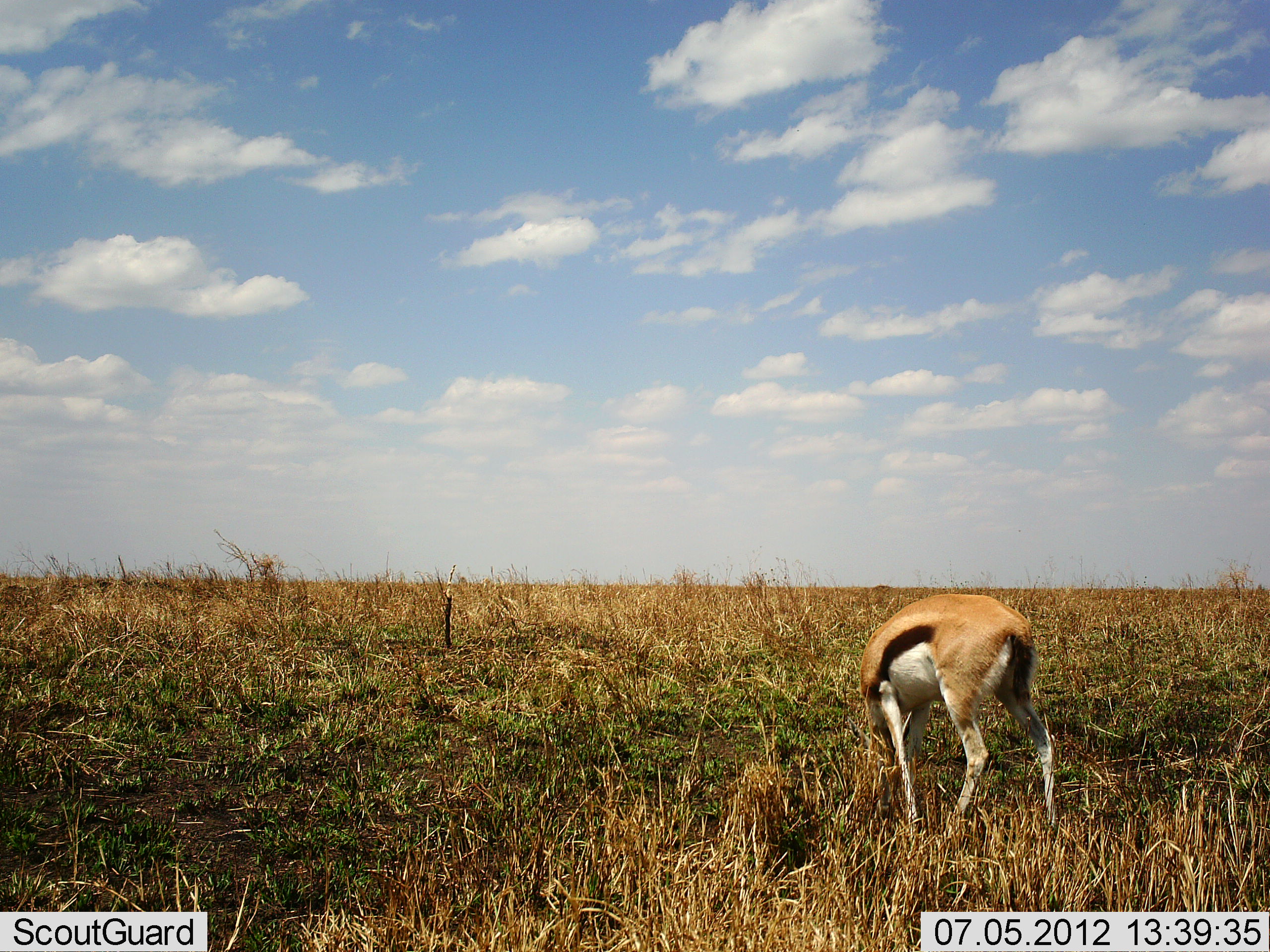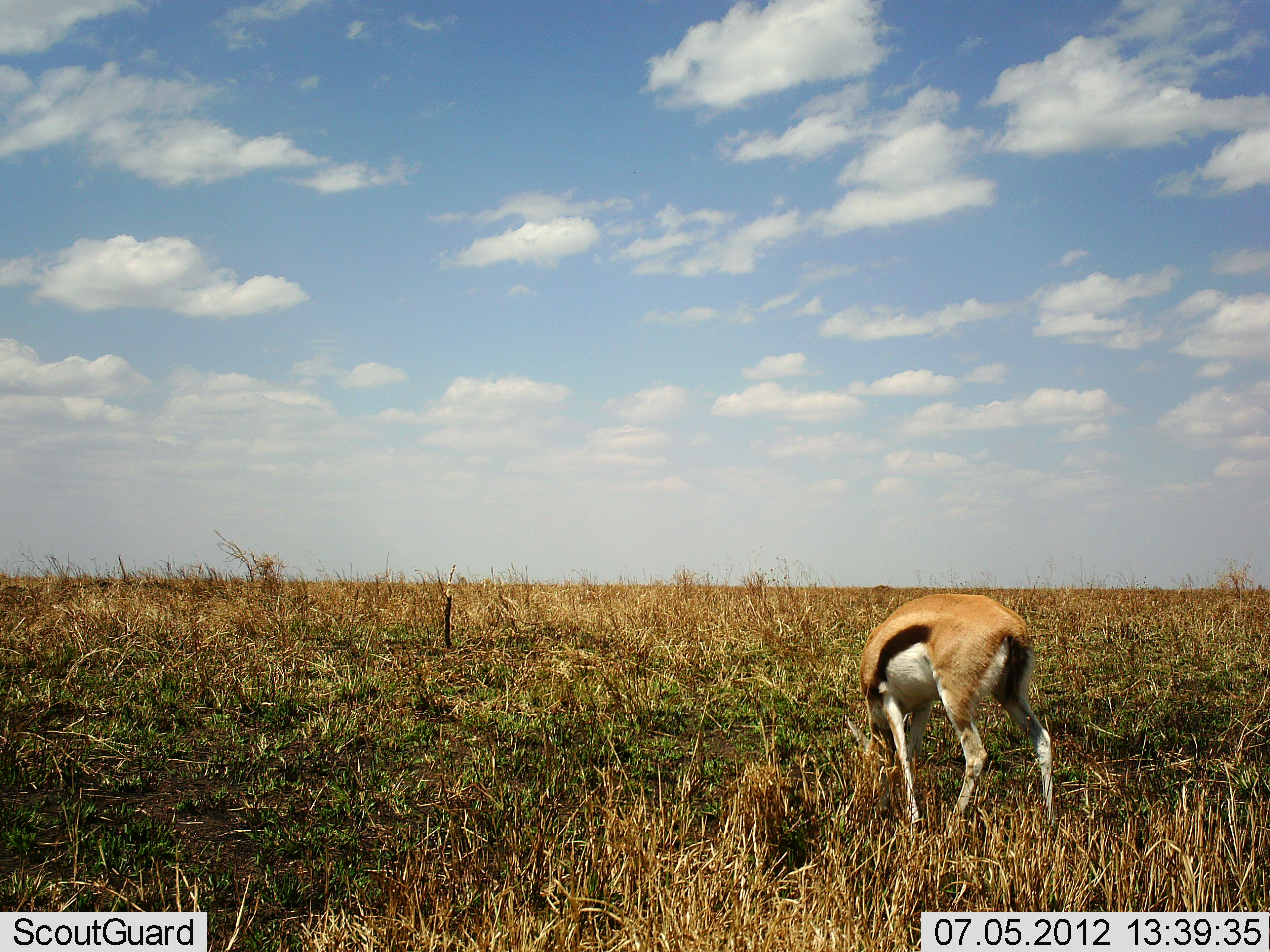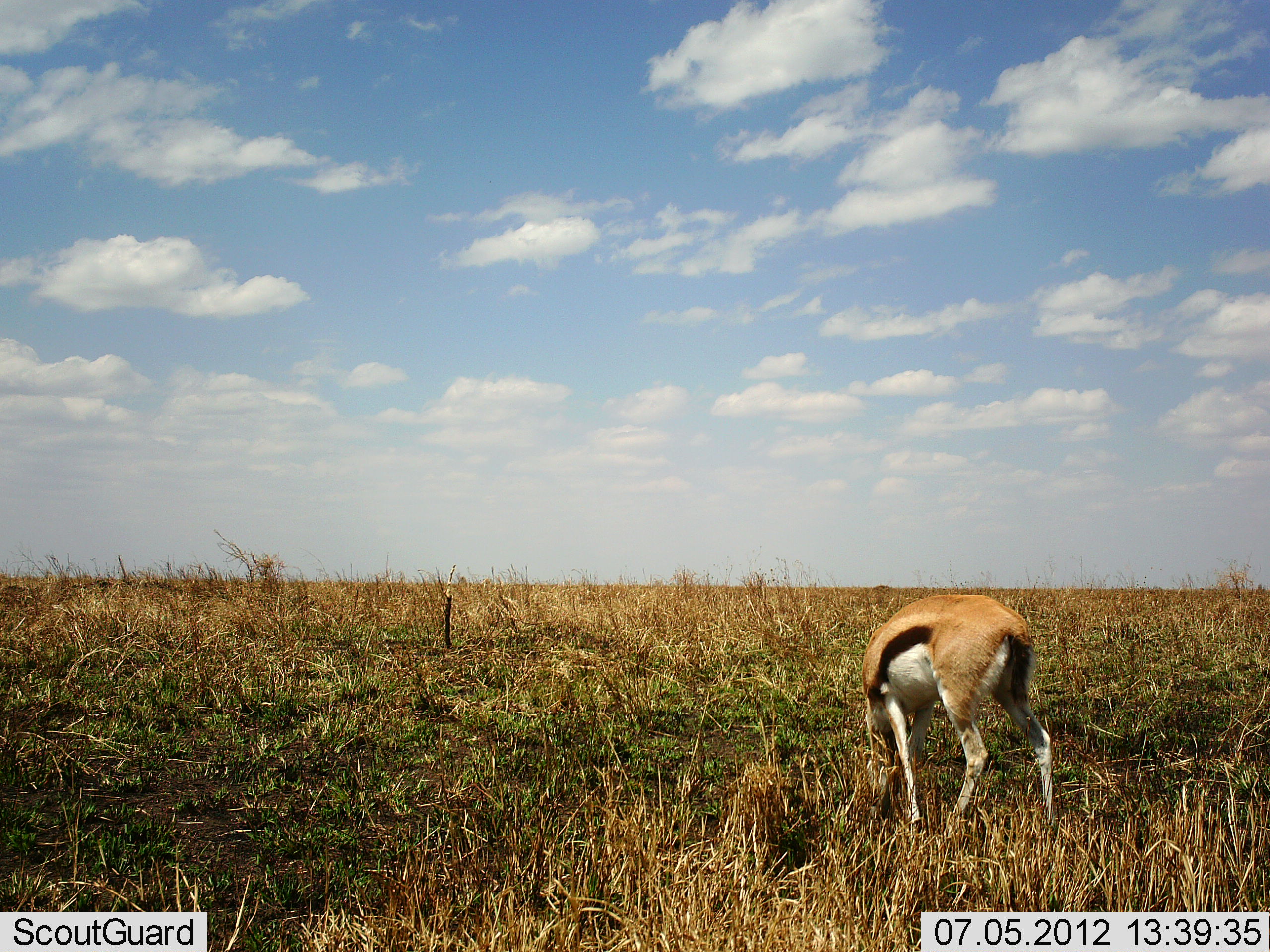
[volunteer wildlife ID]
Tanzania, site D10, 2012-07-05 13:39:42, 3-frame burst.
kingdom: Animalia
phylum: Chordata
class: Mammalia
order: Artiodactyla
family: Bovidae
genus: Eudorcas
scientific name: Eudorcas thomsonii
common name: thomson's gazelle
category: gazellethomsons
Gazellethomsons (thomson's gazelle) (Eudorcas thomsonii), count 1. Behavior (volunteer vote fractions): standing 30%, resting 0%, moving 0%, interacting 0%. Young present (vote fraction): 0%. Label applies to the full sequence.